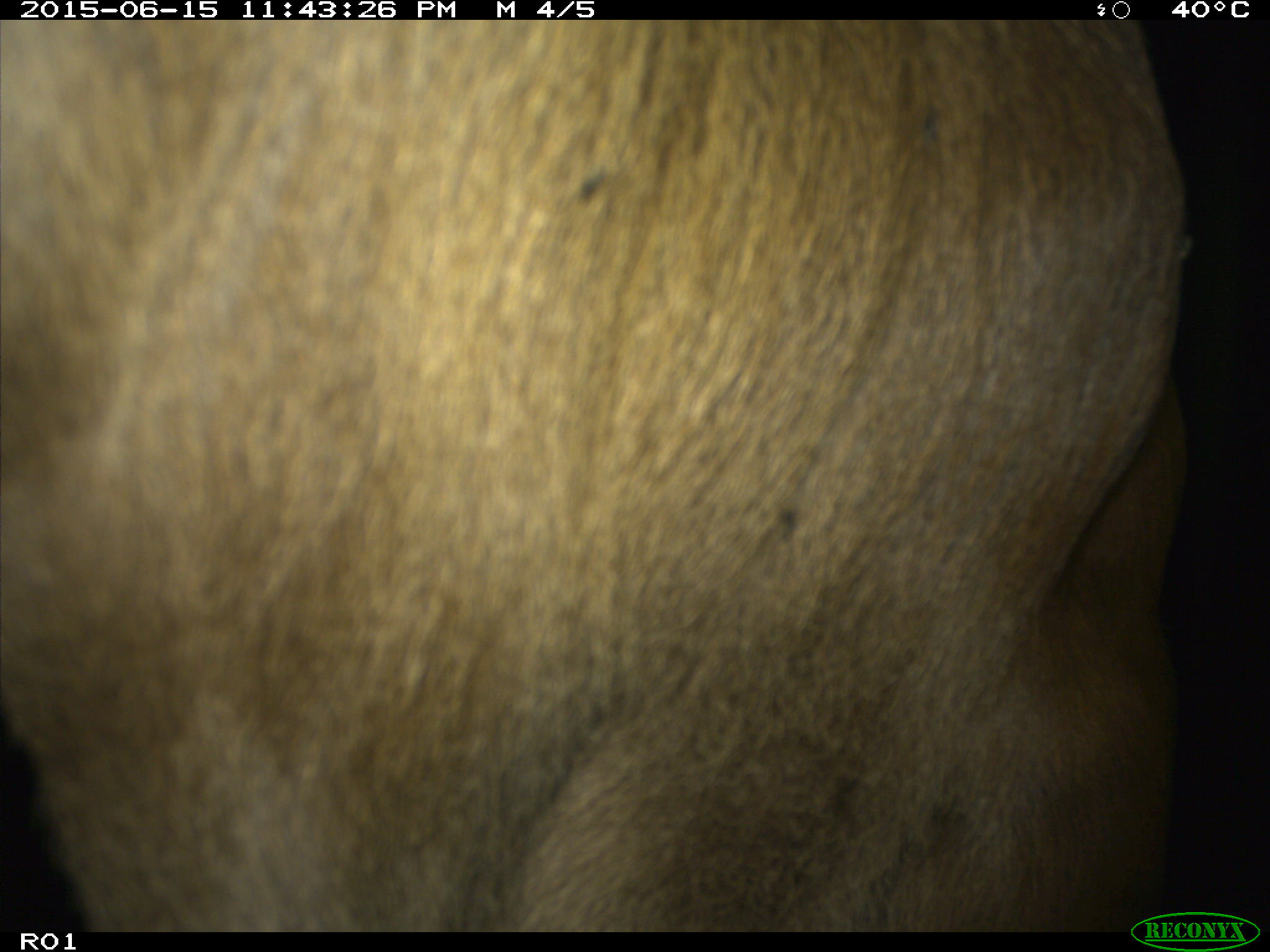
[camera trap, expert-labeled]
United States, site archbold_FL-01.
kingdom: Animalia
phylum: Chordata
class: Mammalia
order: Artiodactyla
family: Bovidae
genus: Bos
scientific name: Bos taurus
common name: domestic cow